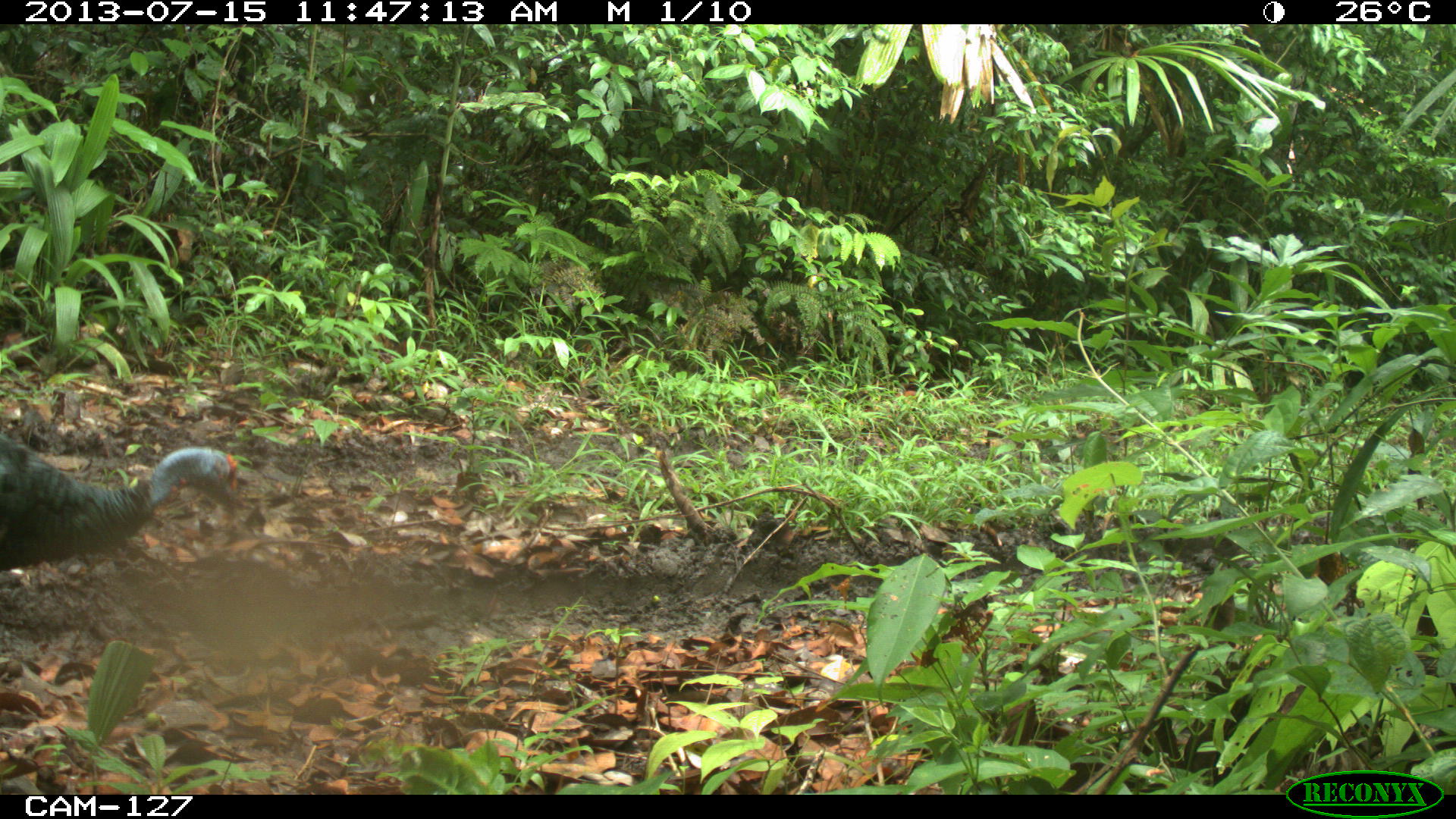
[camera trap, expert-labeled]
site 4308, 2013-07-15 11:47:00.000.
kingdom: Animalia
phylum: Chordata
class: Aves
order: Galliformes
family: Phasianidae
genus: Meleagris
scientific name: Meleagris ocellata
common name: ocellated turkey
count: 2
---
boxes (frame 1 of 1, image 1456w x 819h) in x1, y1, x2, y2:
meleagris ocellata: 0, 433, 245, 582